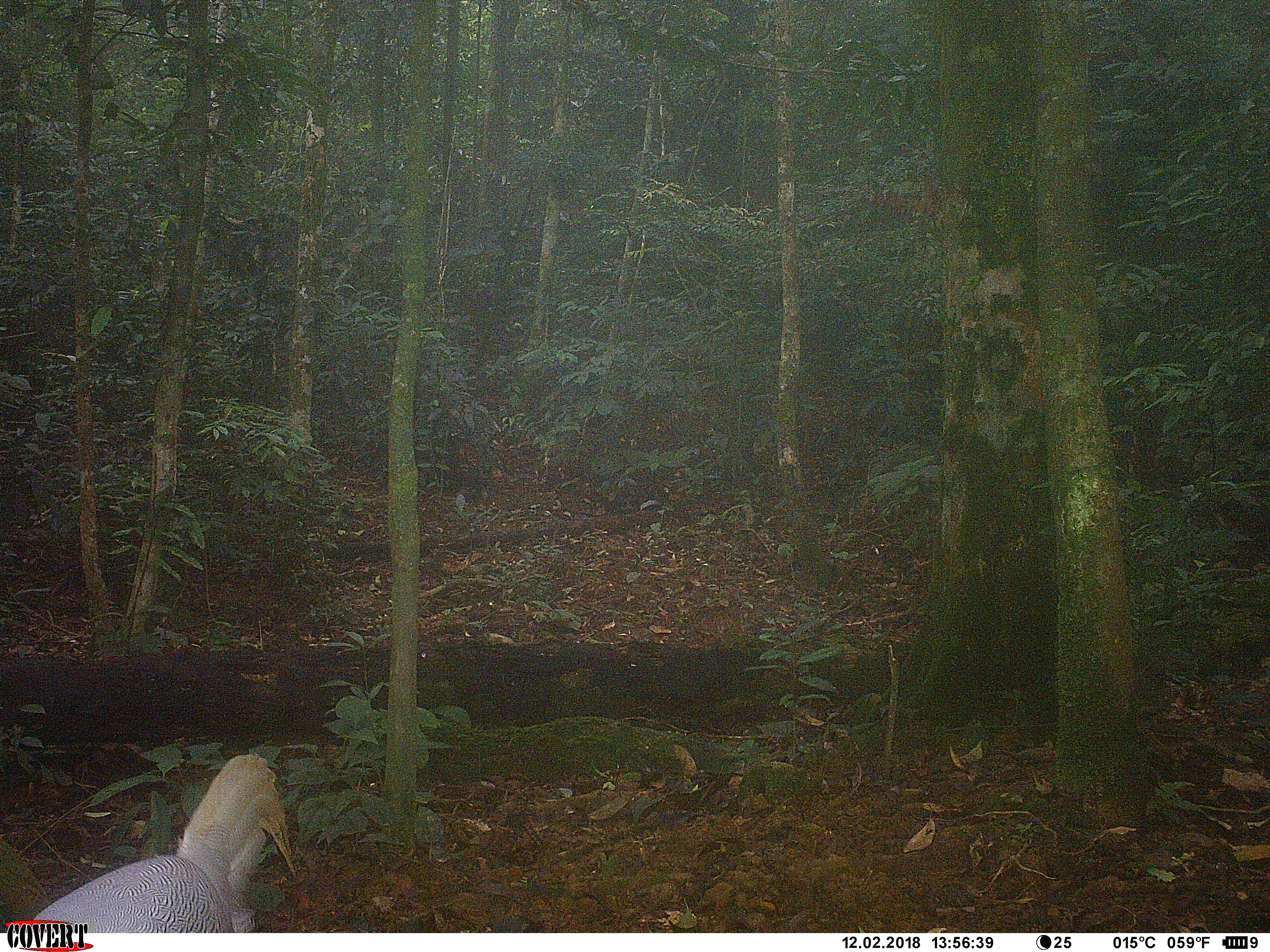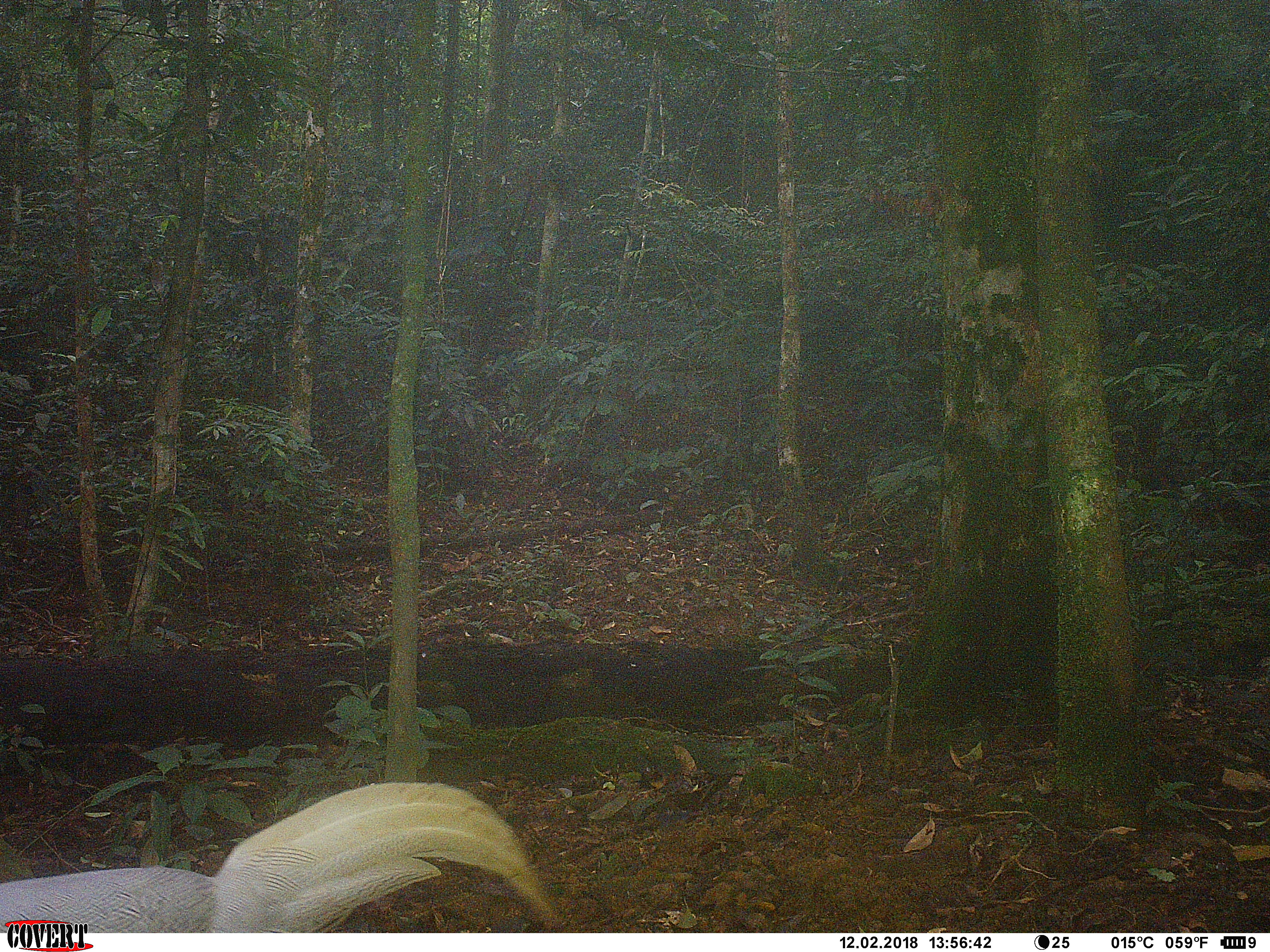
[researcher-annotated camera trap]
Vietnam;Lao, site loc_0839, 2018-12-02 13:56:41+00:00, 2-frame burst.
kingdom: Animalia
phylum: Chordata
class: Aves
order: Galliformes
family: Phasianidae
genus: Lophura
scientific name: Lophura nycthemera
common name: silver pheasant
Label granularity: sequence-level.